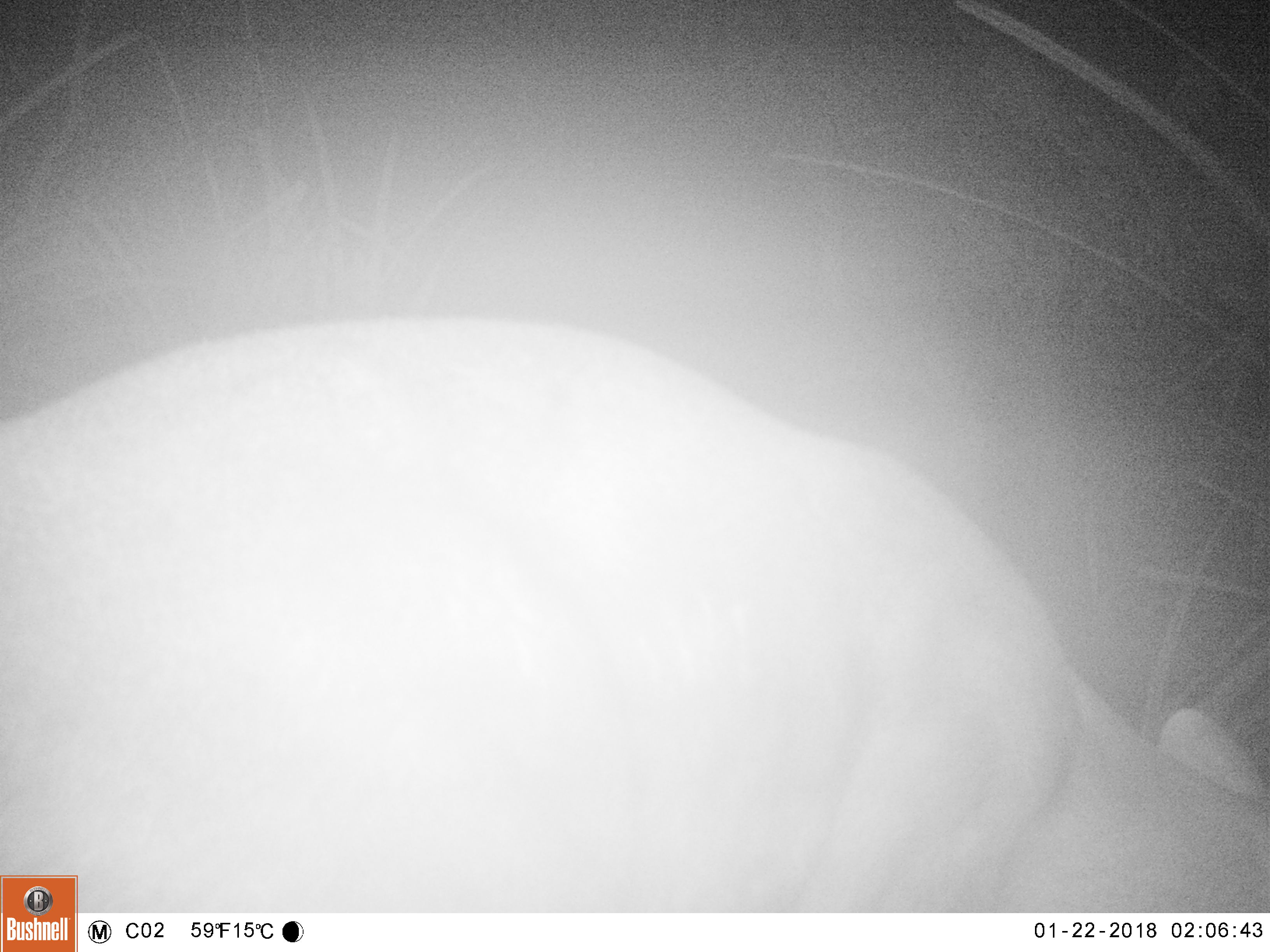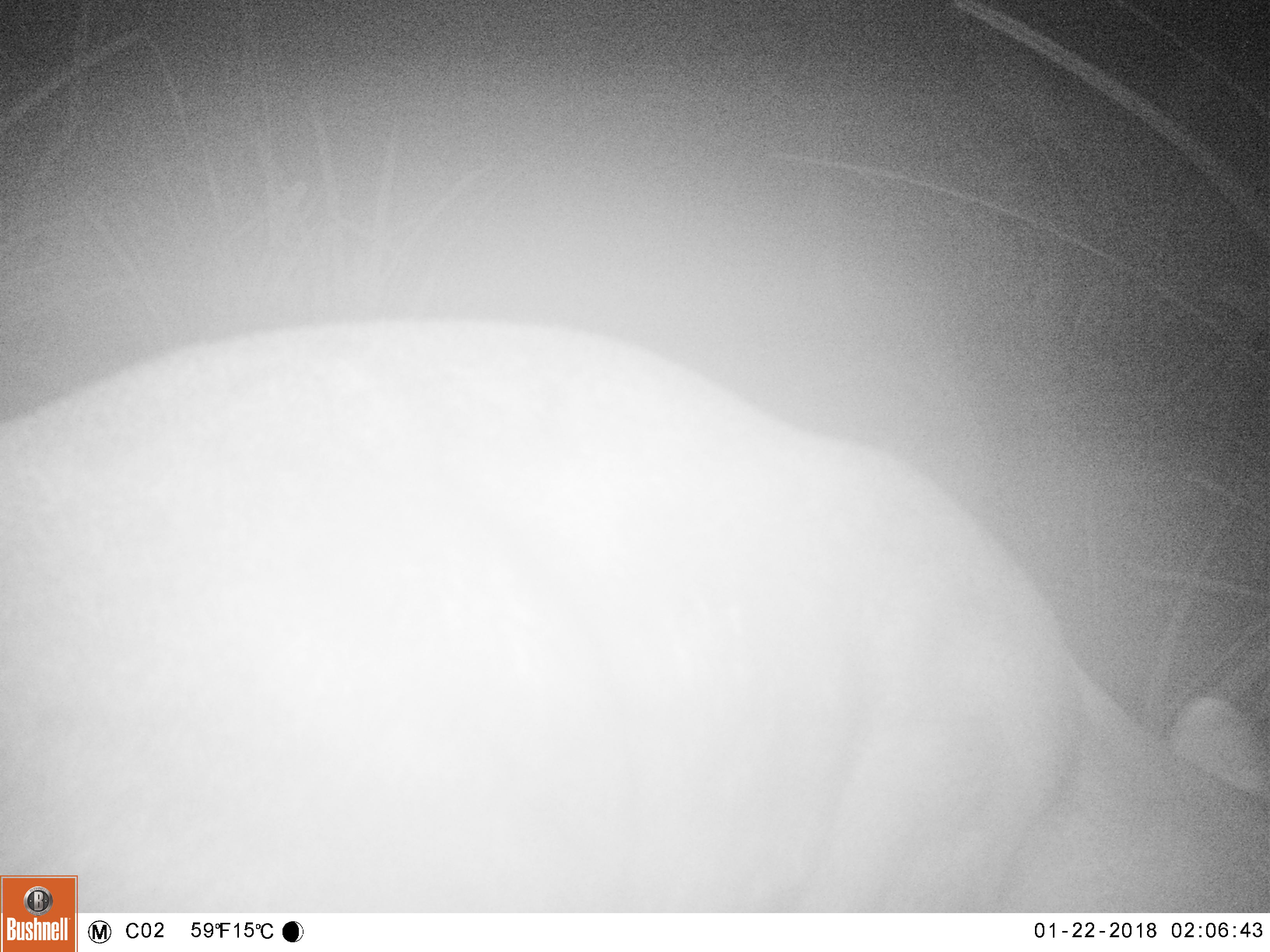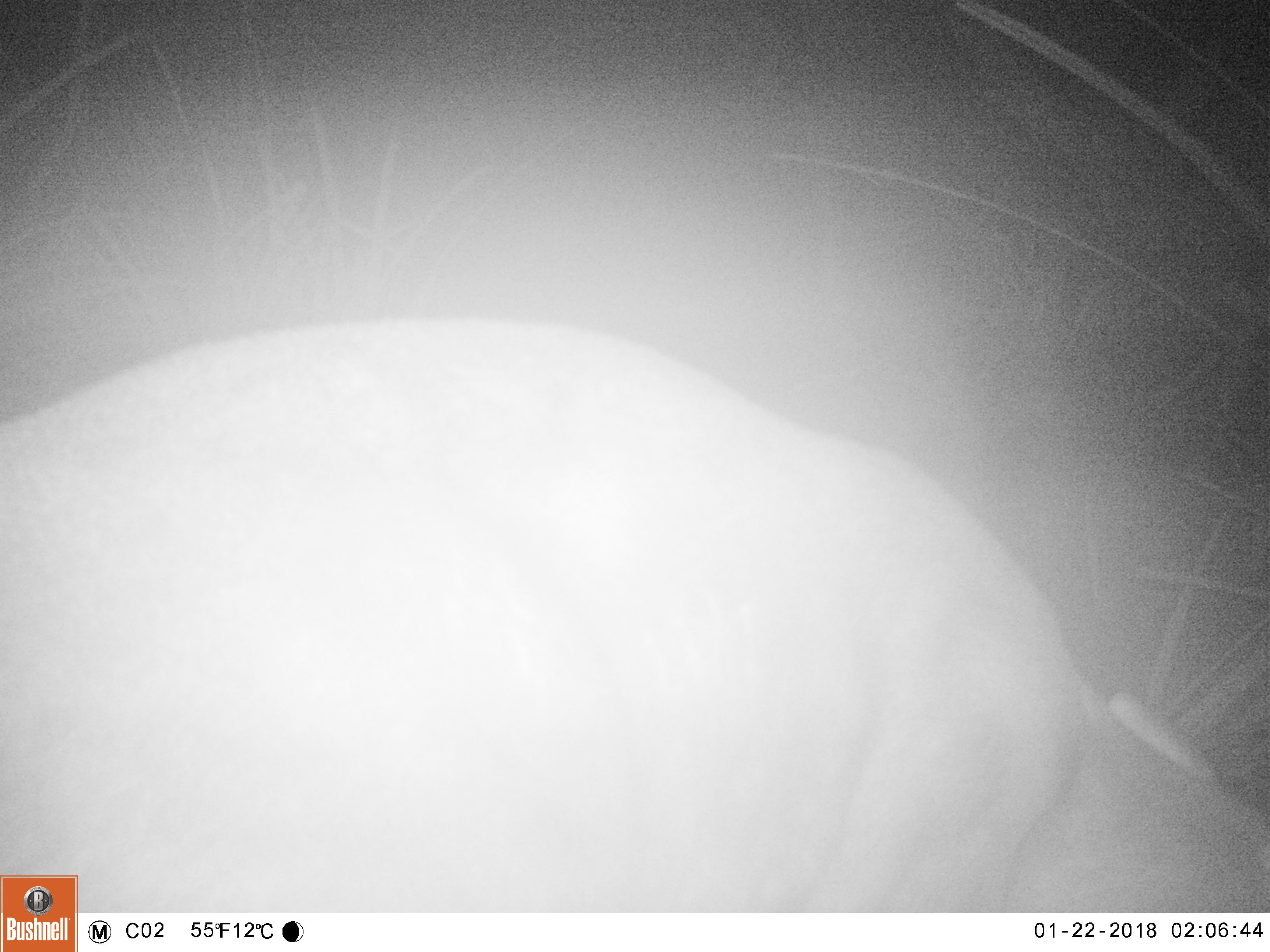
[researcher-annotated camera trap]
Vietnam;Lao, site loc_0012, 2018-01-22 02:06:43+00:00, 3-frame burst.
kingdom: Animalia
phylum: Chordata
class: Mammalia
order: Artiodactyla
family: Cervidae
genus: Muntiacus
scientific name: Muntiacus rooseveltorum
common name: roosevelt's muntjac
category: roosevelts muntjac group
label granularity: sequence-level